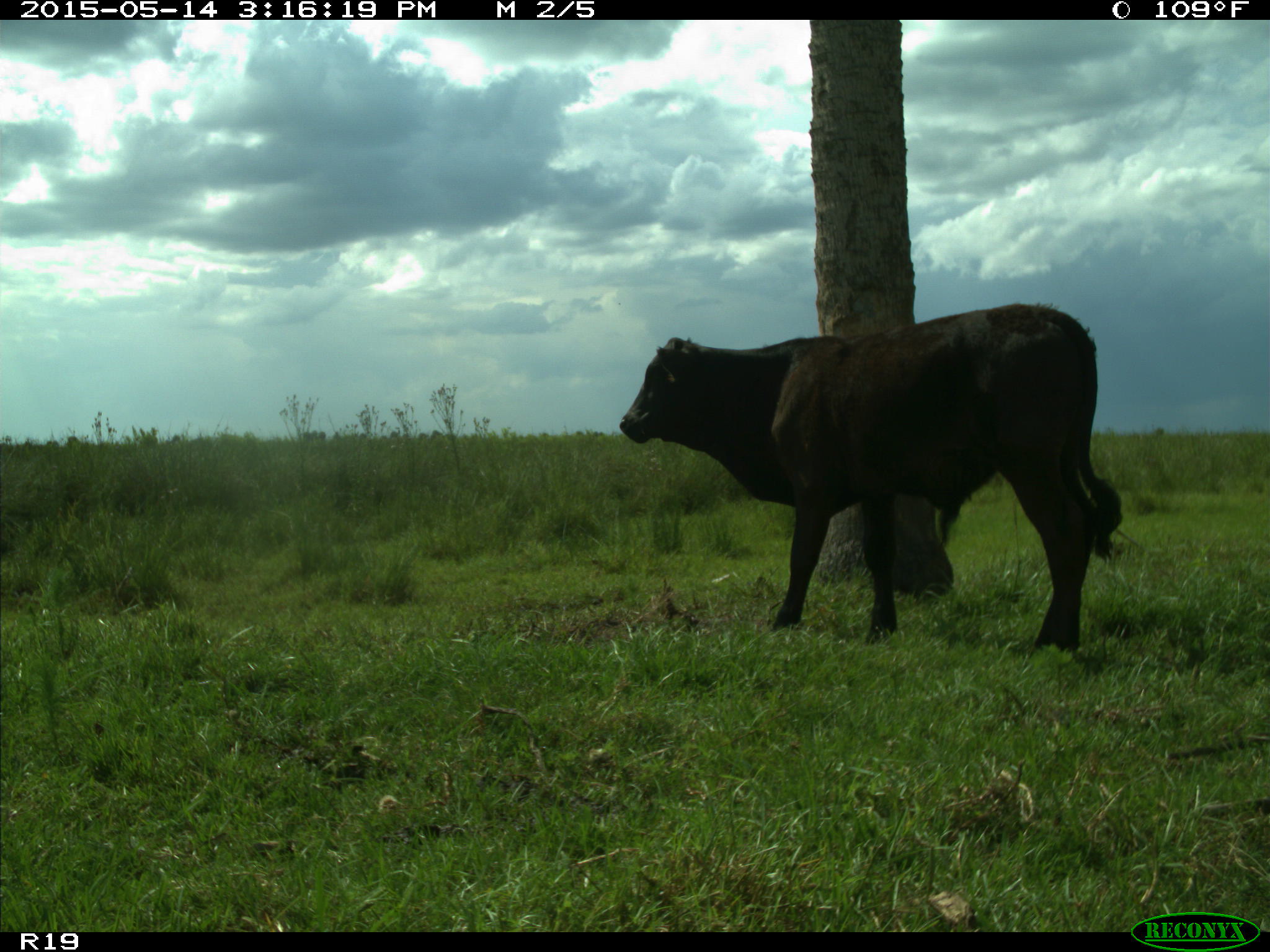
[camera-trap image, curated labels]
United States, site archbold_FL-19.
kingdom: Animalia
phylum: Chordata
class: Mammalia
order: Artiodactyla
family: Bovidae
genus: Bos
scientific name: Bos taurus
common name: domestic cow